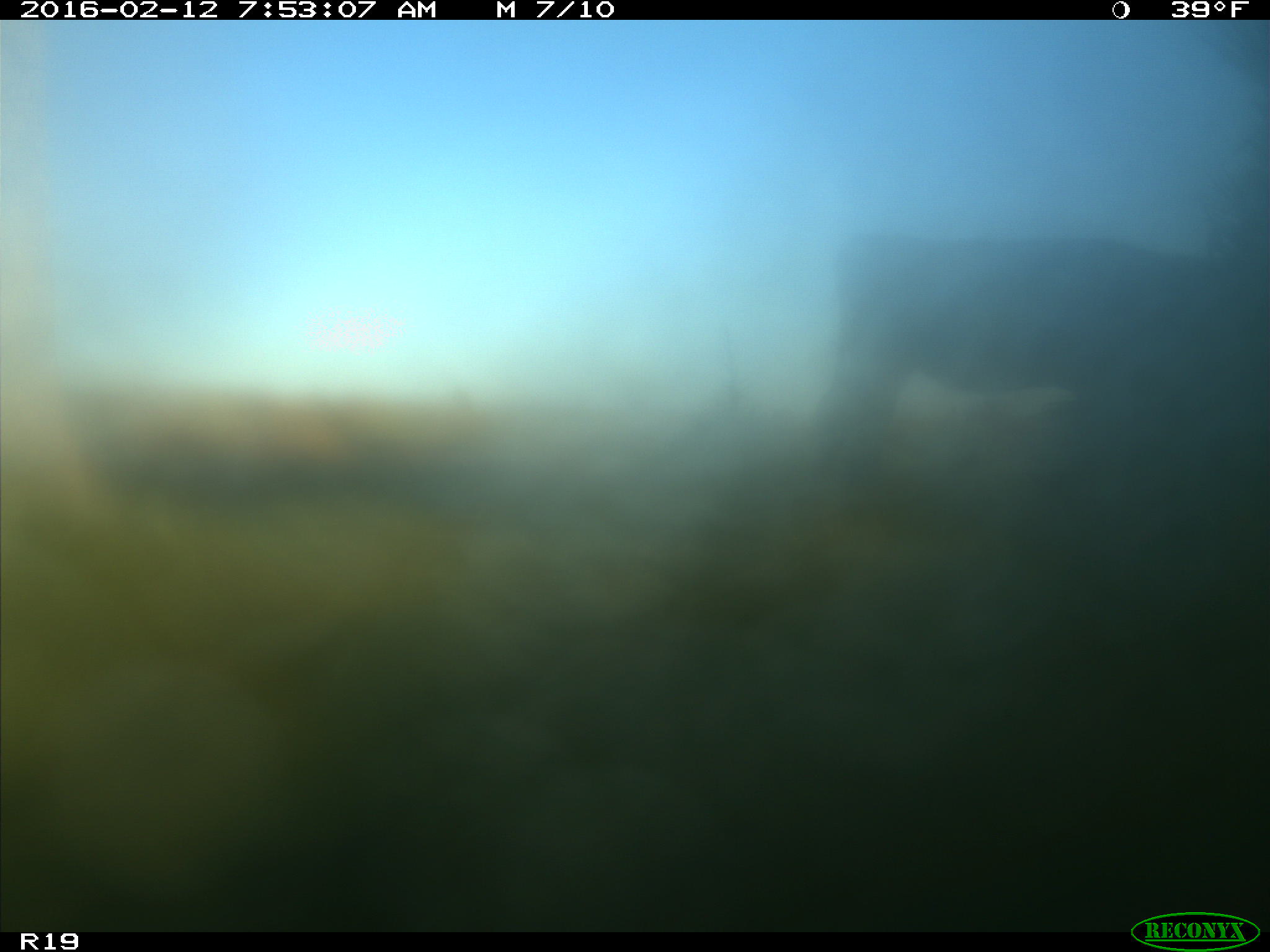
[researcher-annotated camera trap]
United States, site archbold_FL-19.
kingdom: Animalia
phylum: Chordata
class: Mammalia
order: Artiodactyla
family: Bovidae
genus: Bos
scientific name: Bos taurus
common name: domestic cow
Bos taurus (domestic cow).